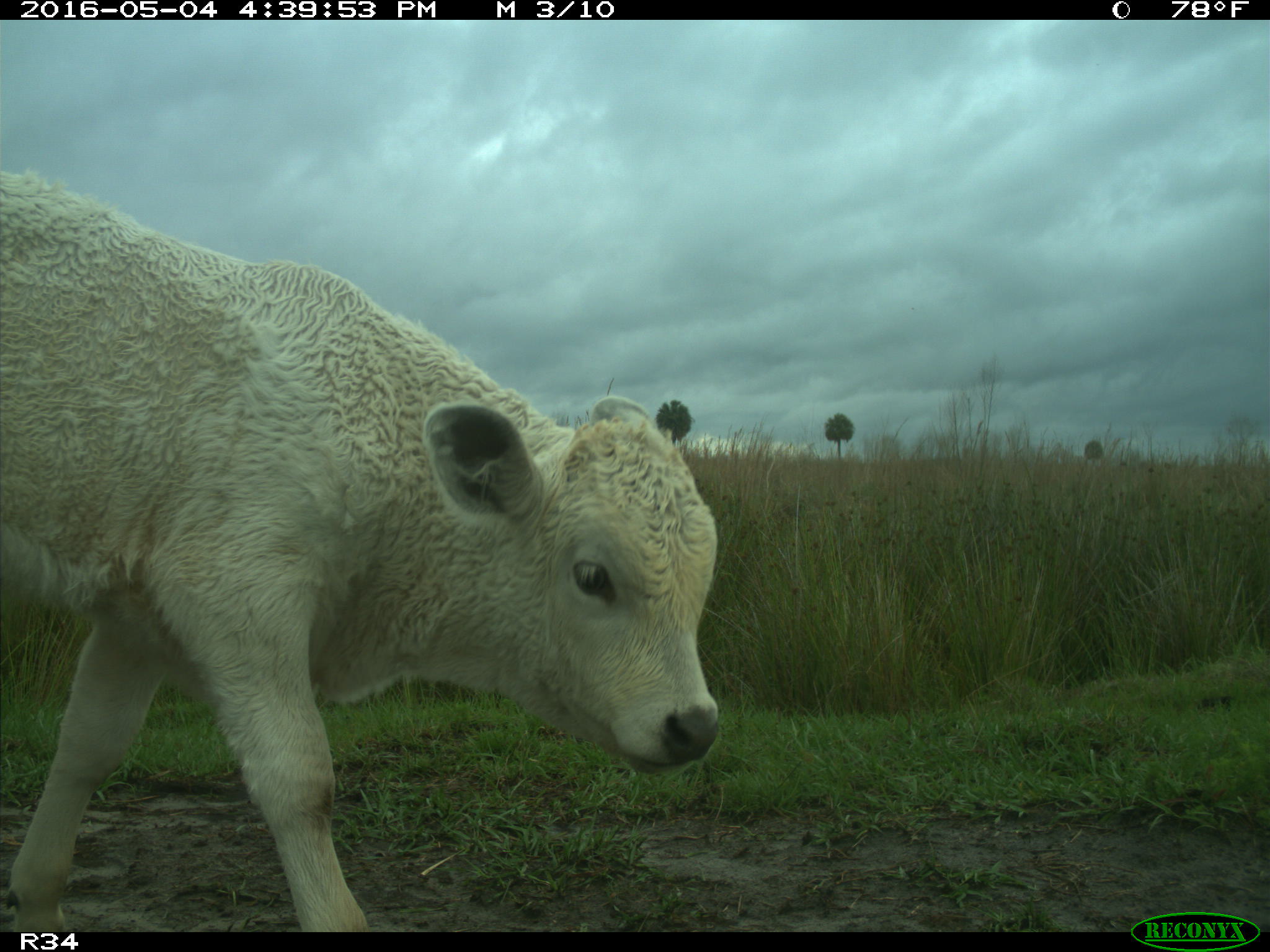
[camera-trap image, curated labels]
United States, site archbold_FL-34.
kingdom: Animalia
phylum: Chordata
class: Mammalia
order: Artiodactyla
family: Bovidae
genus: Bos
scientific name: Bos taurus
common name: domestic cow